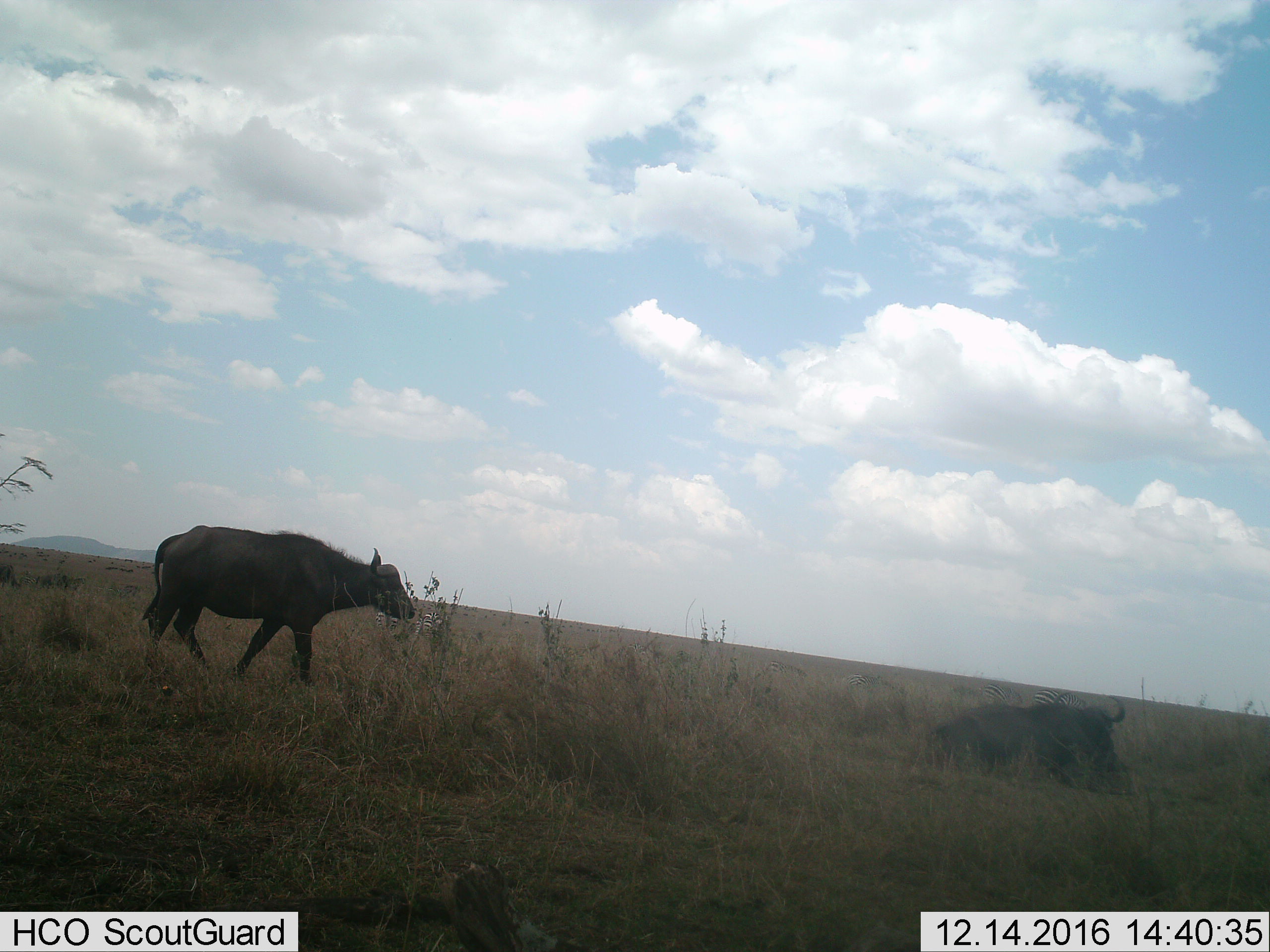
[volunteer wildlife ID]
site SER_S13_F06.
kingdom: Animalia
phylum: Chordata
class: Mammalia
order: Artiodactyla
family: Bovidae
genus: Syncerus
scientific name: Syncerus caffer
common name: african buffalo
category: buffalo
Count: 2.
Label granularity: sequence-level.